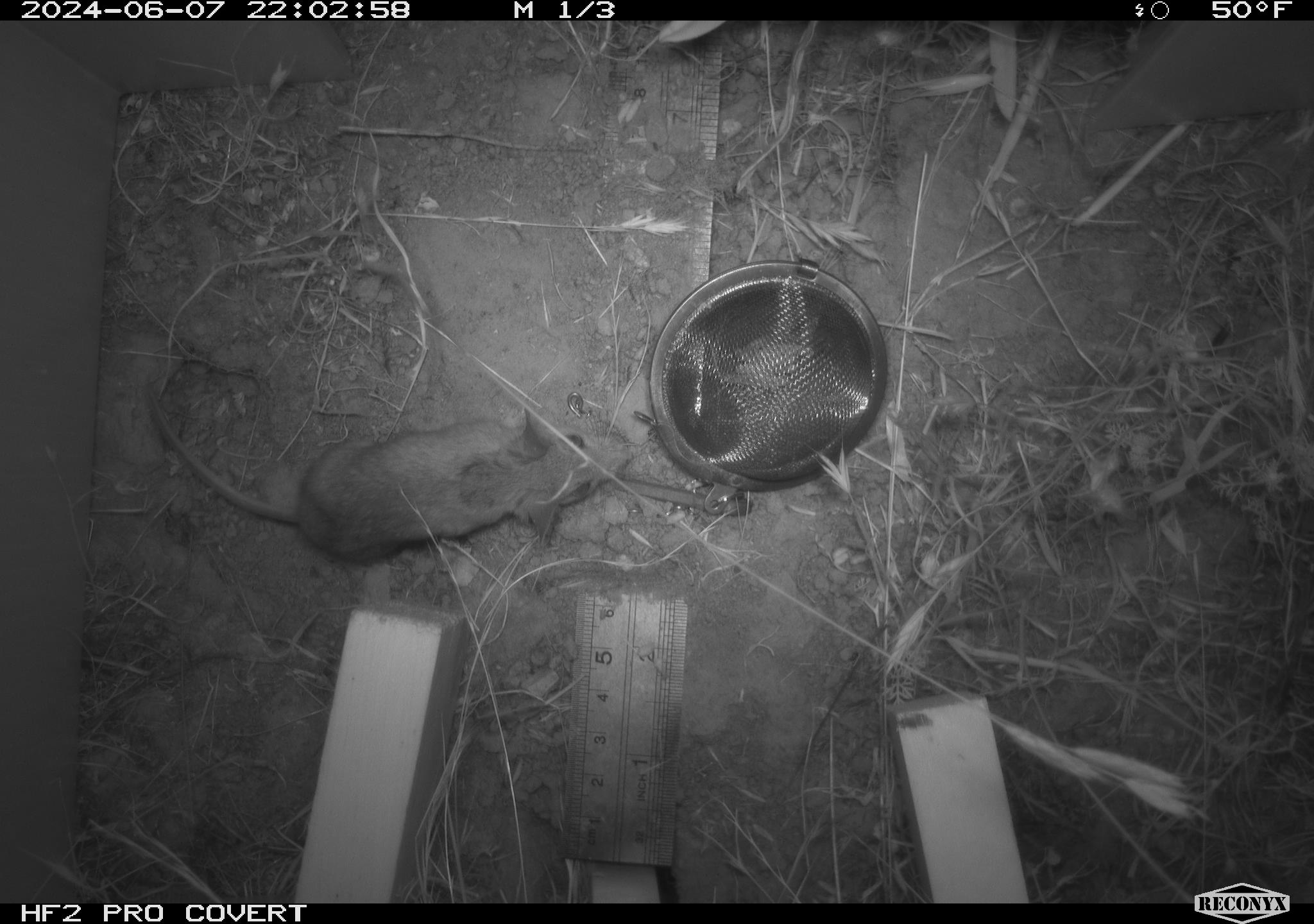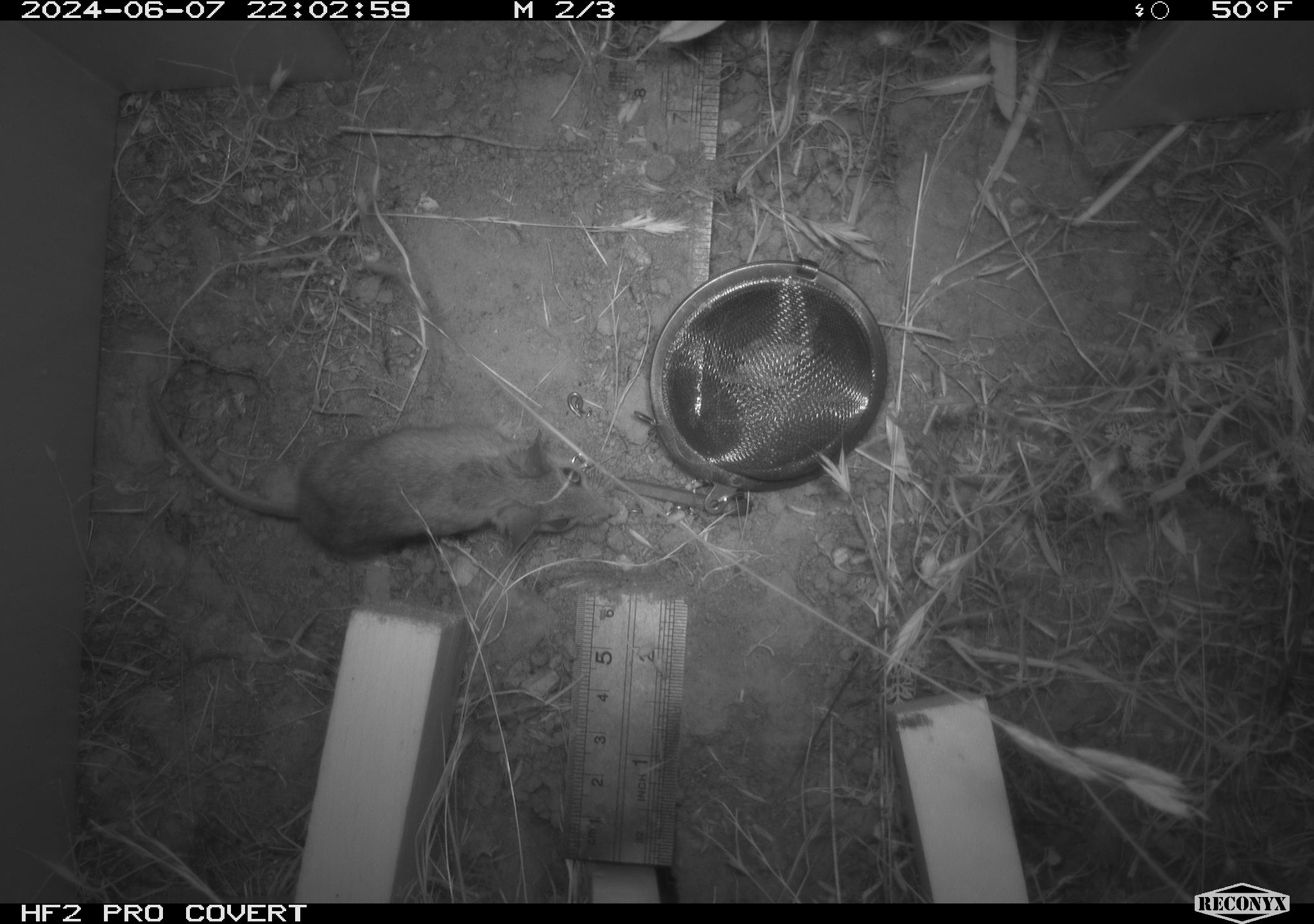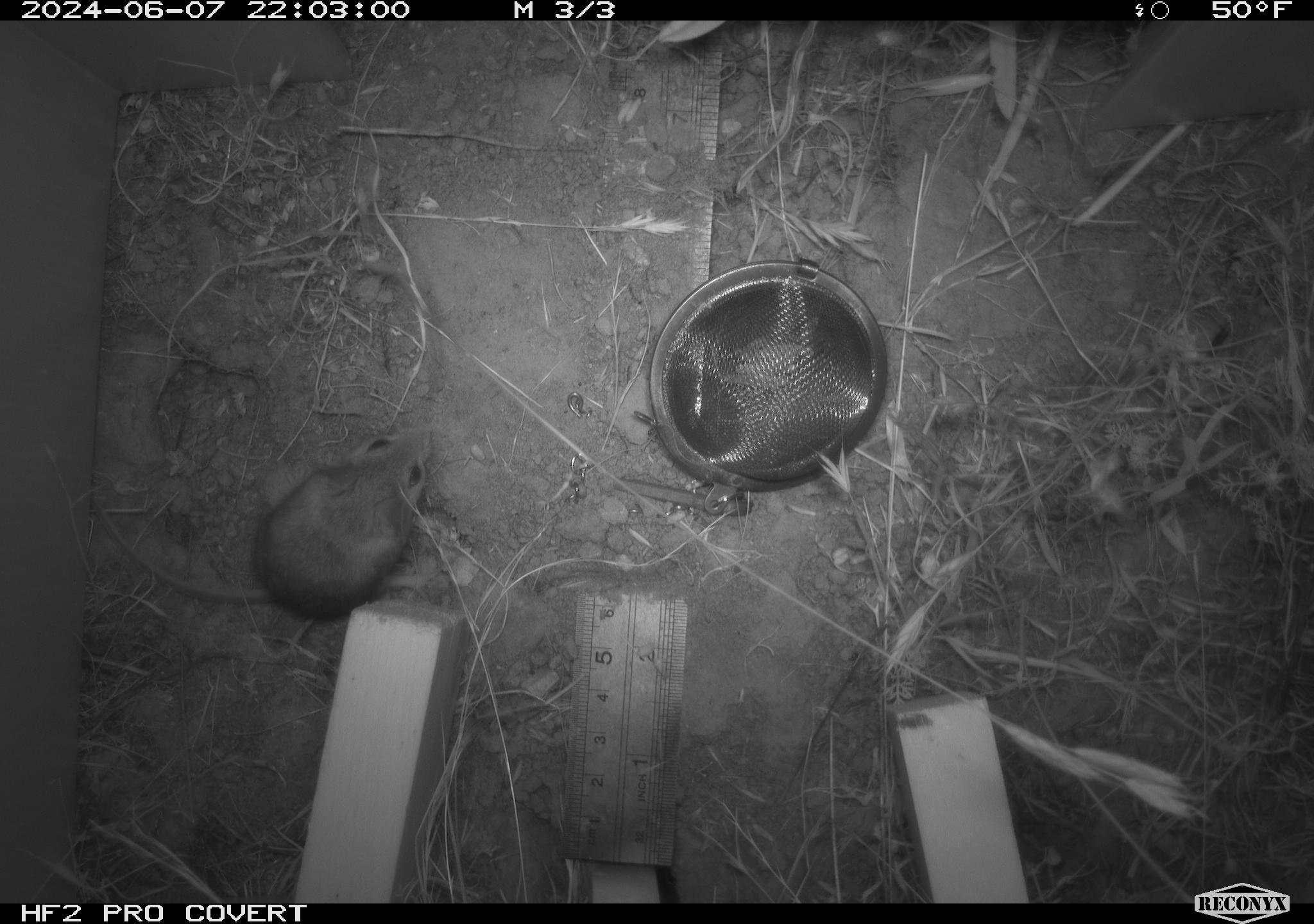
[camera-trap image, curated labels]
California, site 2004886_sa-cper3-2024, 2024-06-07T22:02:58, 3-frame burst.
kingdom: Animalia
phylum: Chordata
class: Mammalia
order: Rodentia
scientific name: Rodentia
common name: rodent